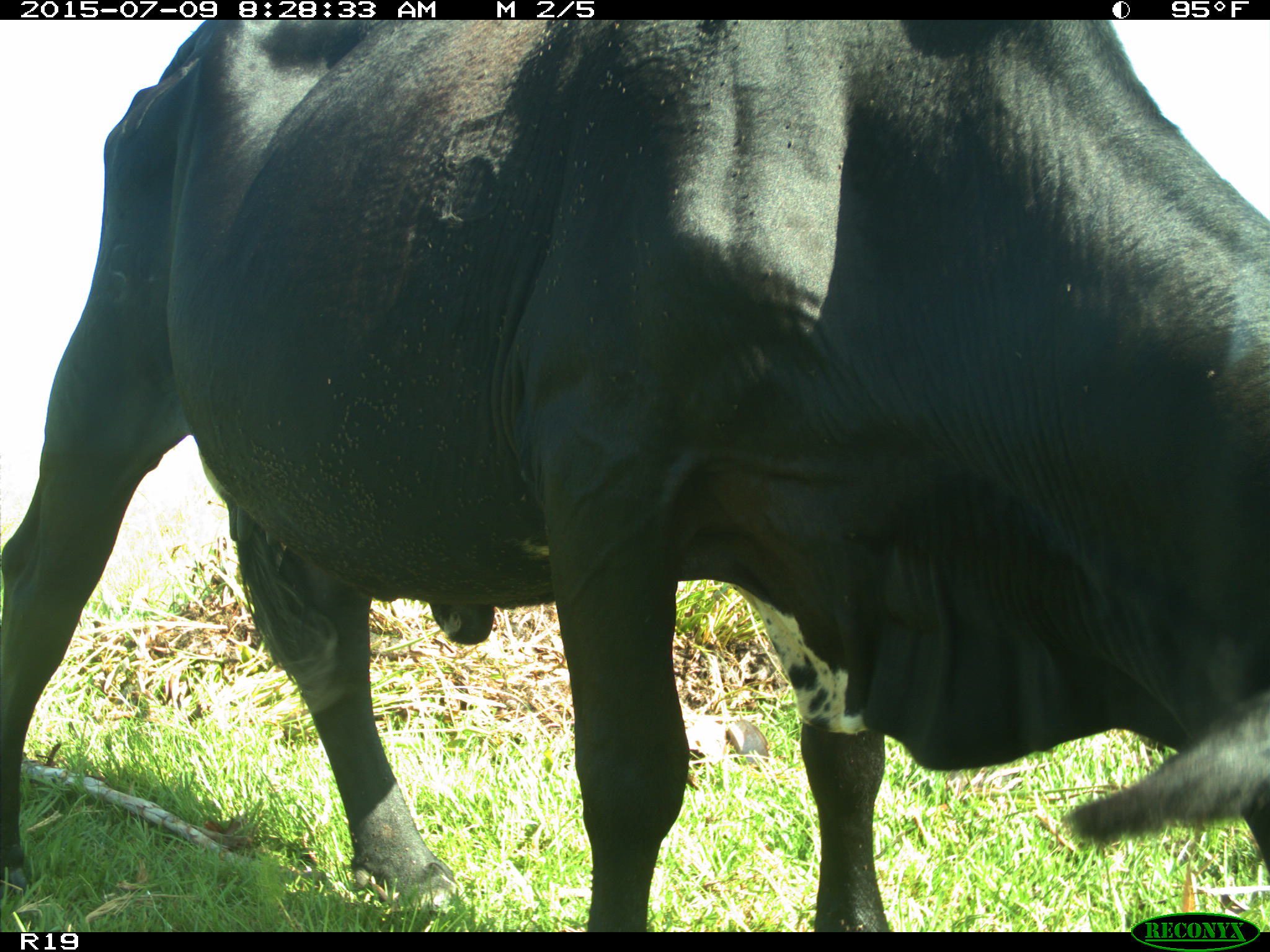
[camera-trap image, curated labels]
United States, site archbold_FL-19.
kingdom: Animalia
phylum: Chordata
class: Mammalia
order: Artiodactyla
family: Bovidae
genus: Bos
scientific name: Bos taurus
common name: domestic cow